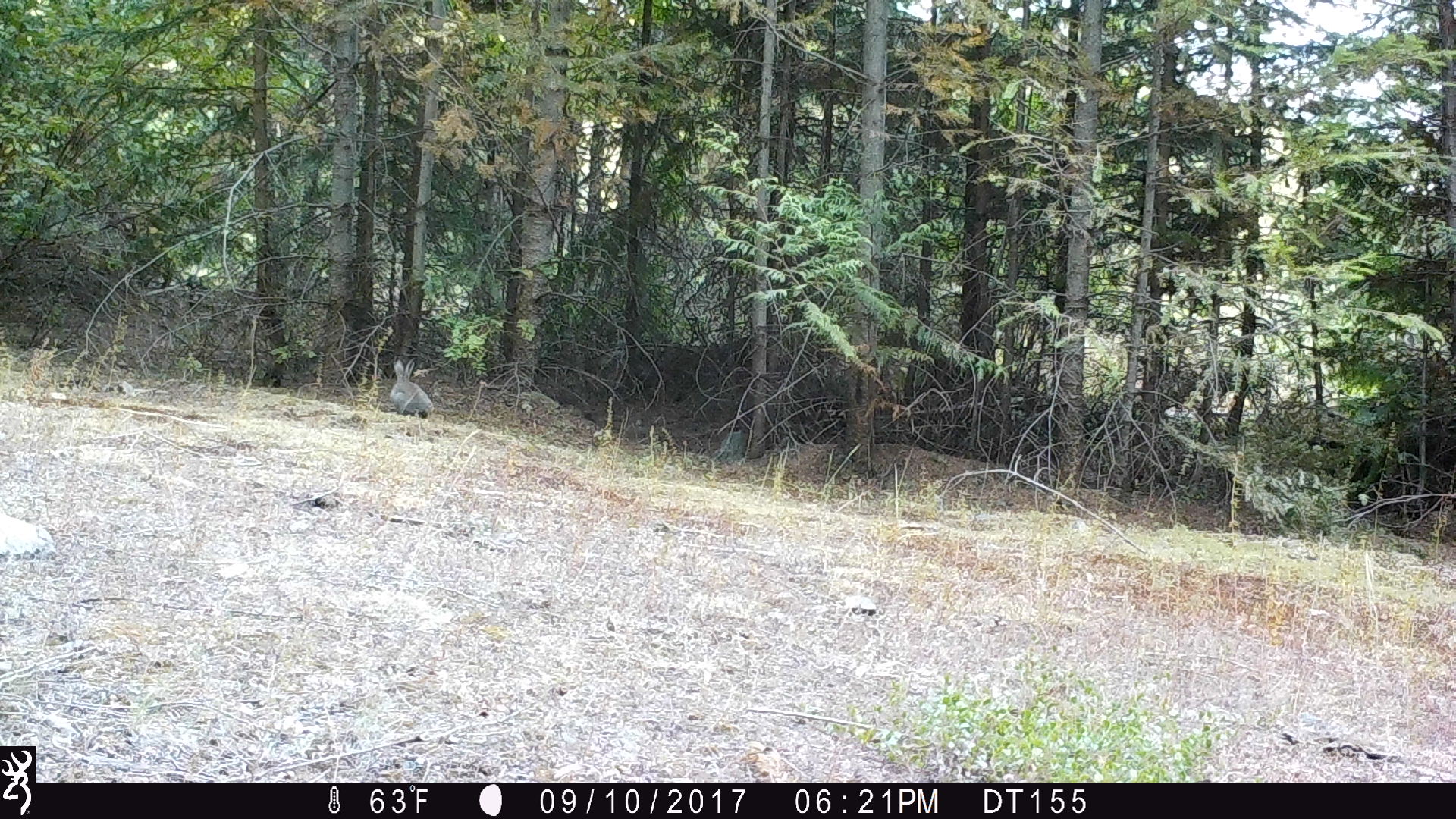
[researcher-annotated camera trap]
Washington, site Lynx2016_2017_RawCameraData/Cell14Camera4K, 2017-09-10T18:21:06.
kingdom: Animalia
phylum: Chordata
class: Mammalia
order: Lagomorpha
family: Leporidae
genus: Lepus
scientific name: Lepus americanus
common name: snowshoe hare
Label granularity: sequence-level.